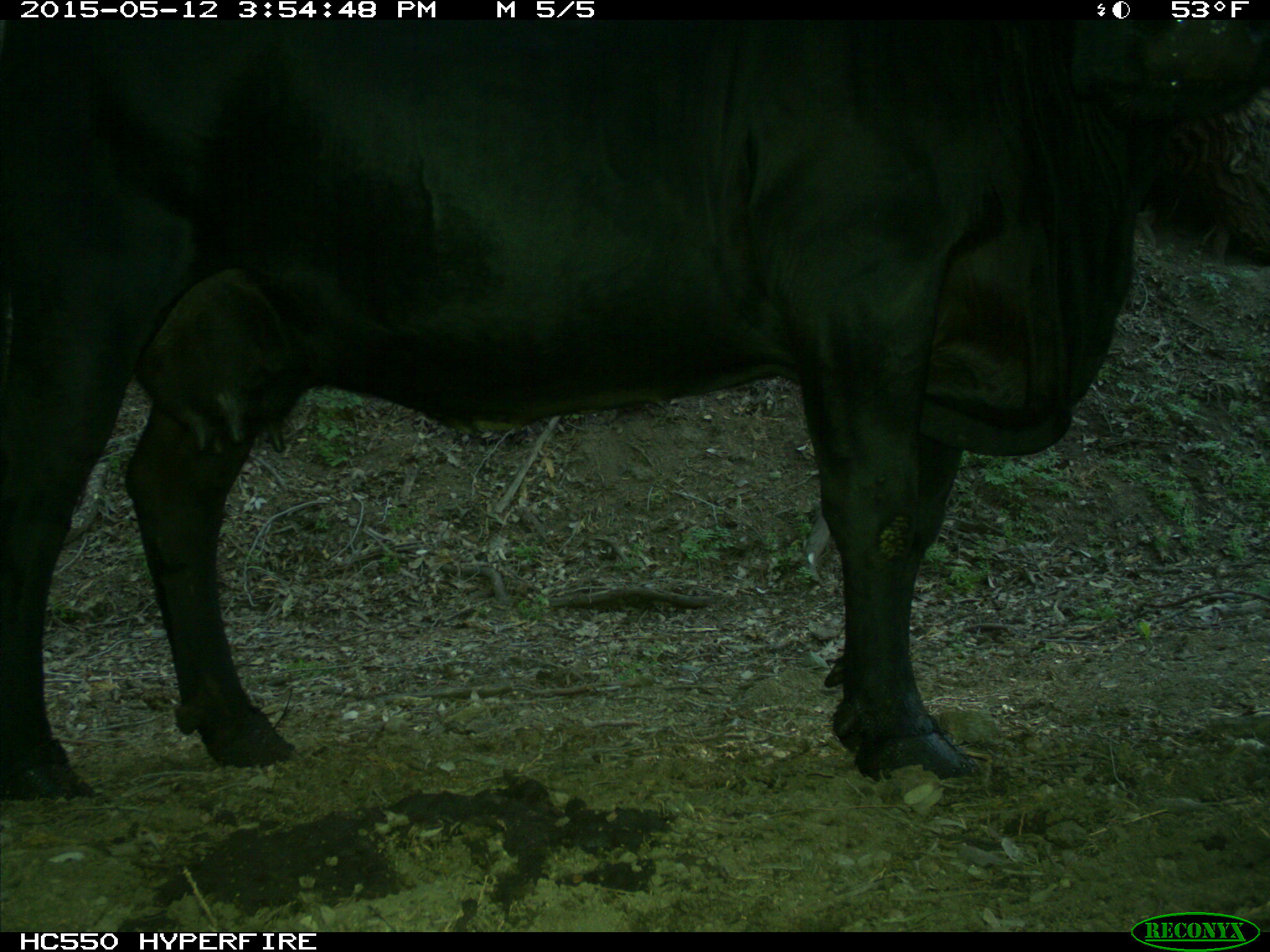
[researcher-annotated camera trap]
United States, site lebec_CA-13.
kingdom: Animalia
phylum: Chordata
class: Mammalia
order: Artiodactyla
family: Bovidae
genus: Bos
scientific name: Bos taurus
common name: domestic cow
Bos taurus (domestic cow).